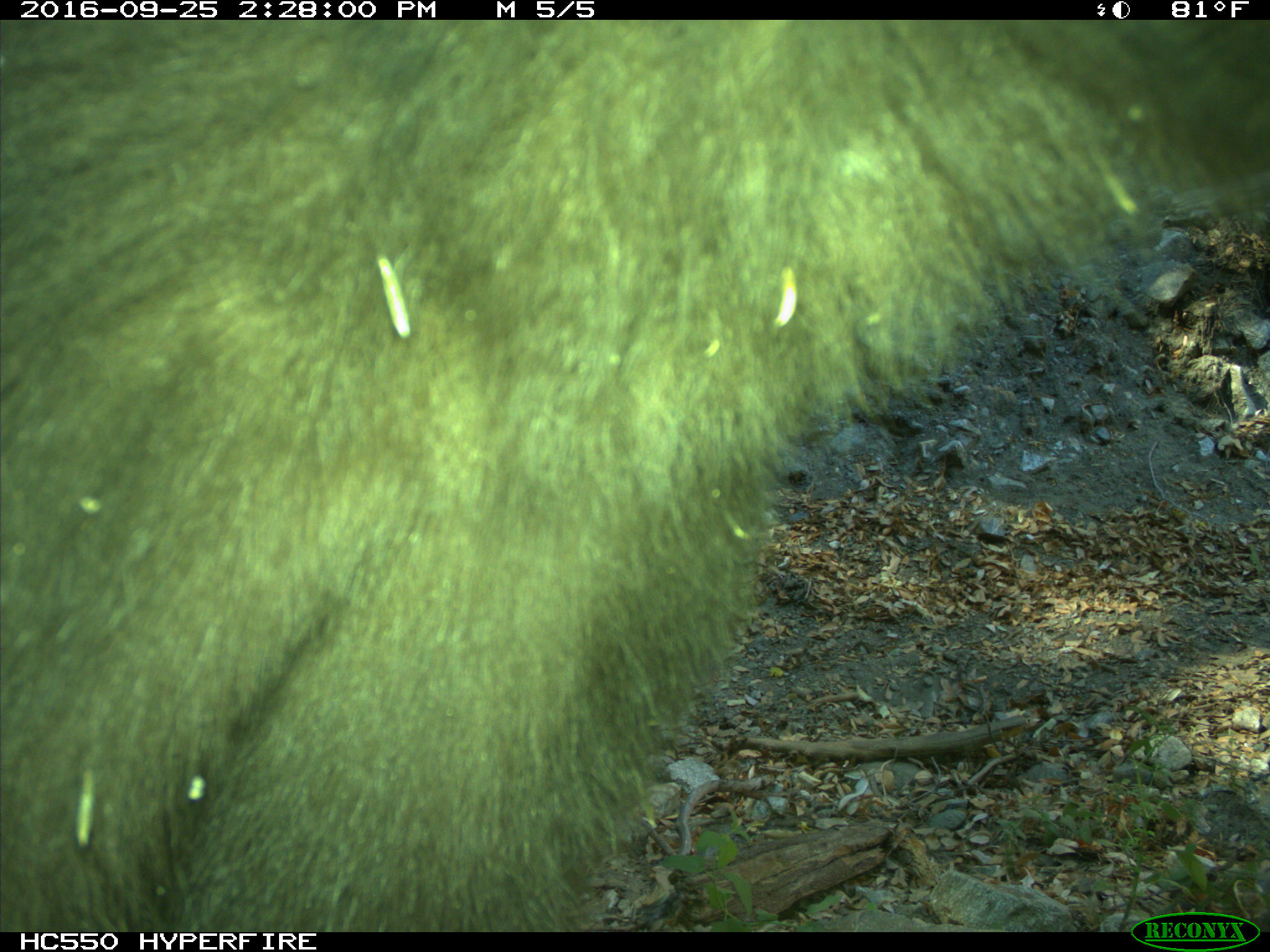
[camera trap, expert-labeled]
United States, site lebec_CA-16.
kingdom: Animalia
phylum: Chordata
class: Mammalia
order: Carnivora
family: Ursidae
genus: Ursus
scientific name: Ursus americanus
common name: american black bear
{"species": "Ursus americanus (american black bear)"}